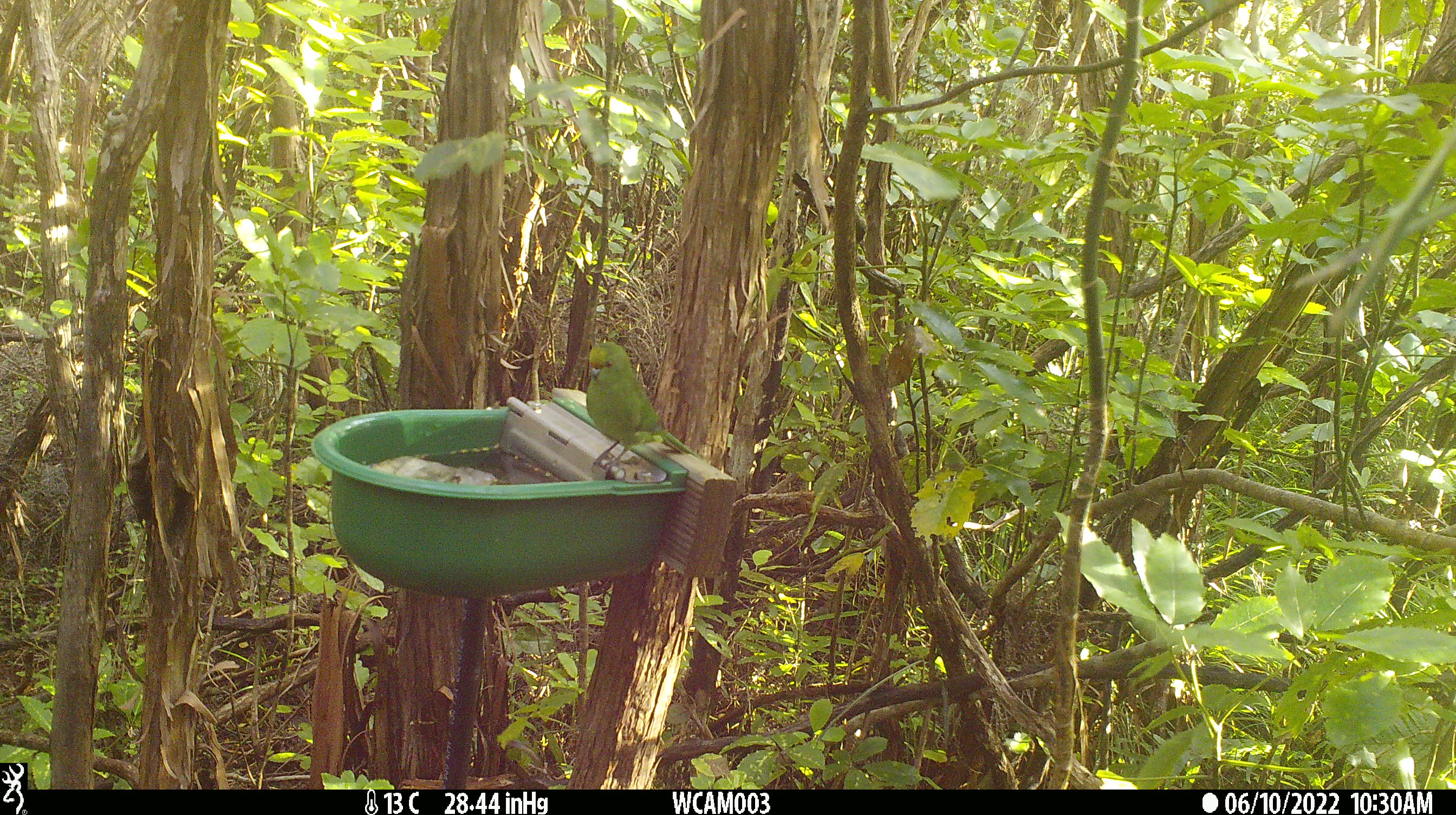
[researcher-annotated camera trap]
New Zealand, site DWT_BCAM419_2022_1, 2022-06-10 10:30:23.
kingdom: Animalia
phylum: Chordata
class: Aves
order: Psittaciformes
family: Psittaculidae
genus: Cyanoramphus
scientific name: Cyanoramphus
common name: parakeet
Parakeet (Cyanoramphus).